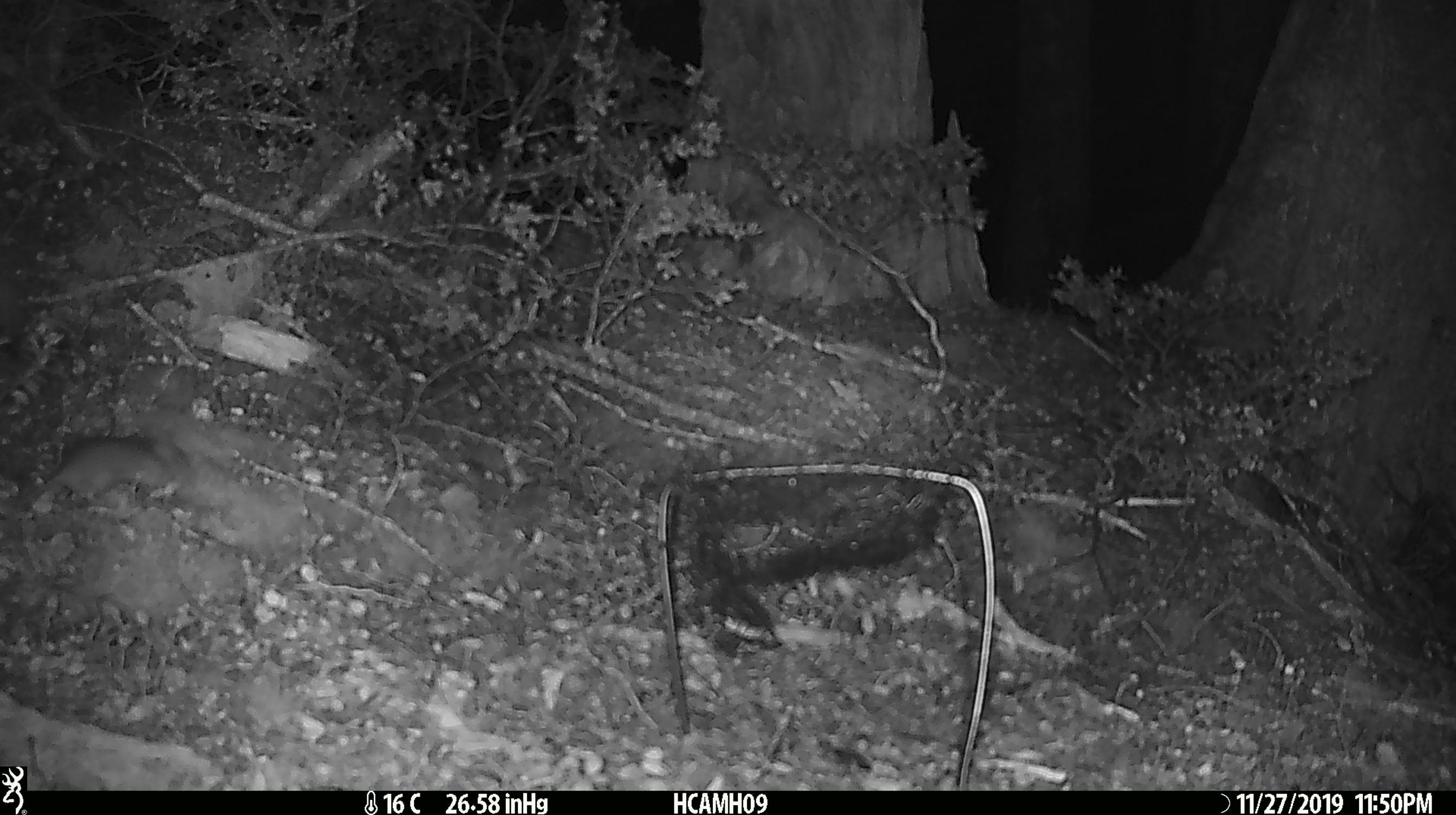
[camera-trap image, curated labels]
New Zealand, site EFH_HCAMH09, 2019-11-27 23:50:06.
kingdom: Animalia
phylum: Chordata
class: Mammalia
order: Rodentia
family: Muridae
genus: Mus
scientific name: Mus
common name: mouse